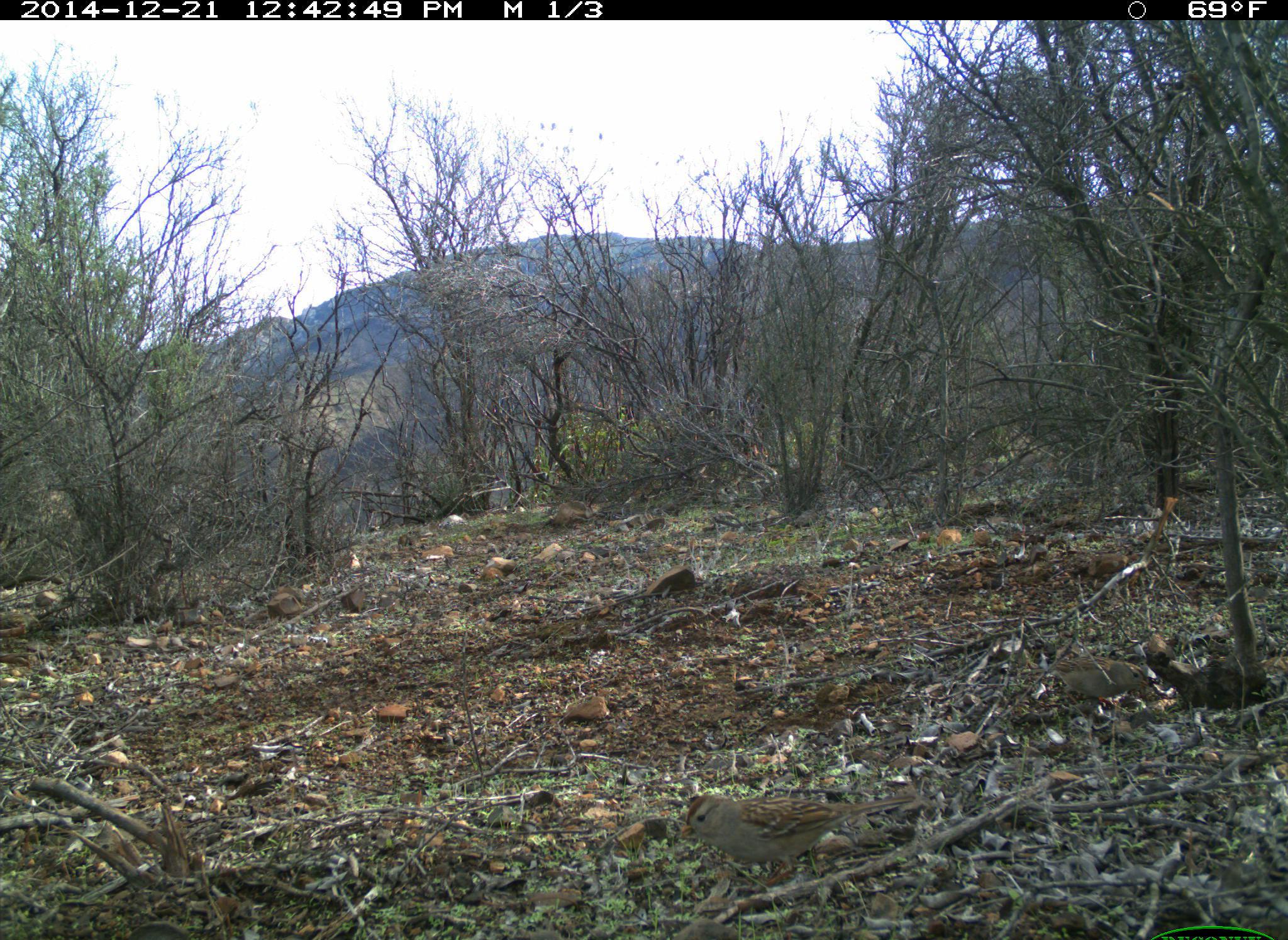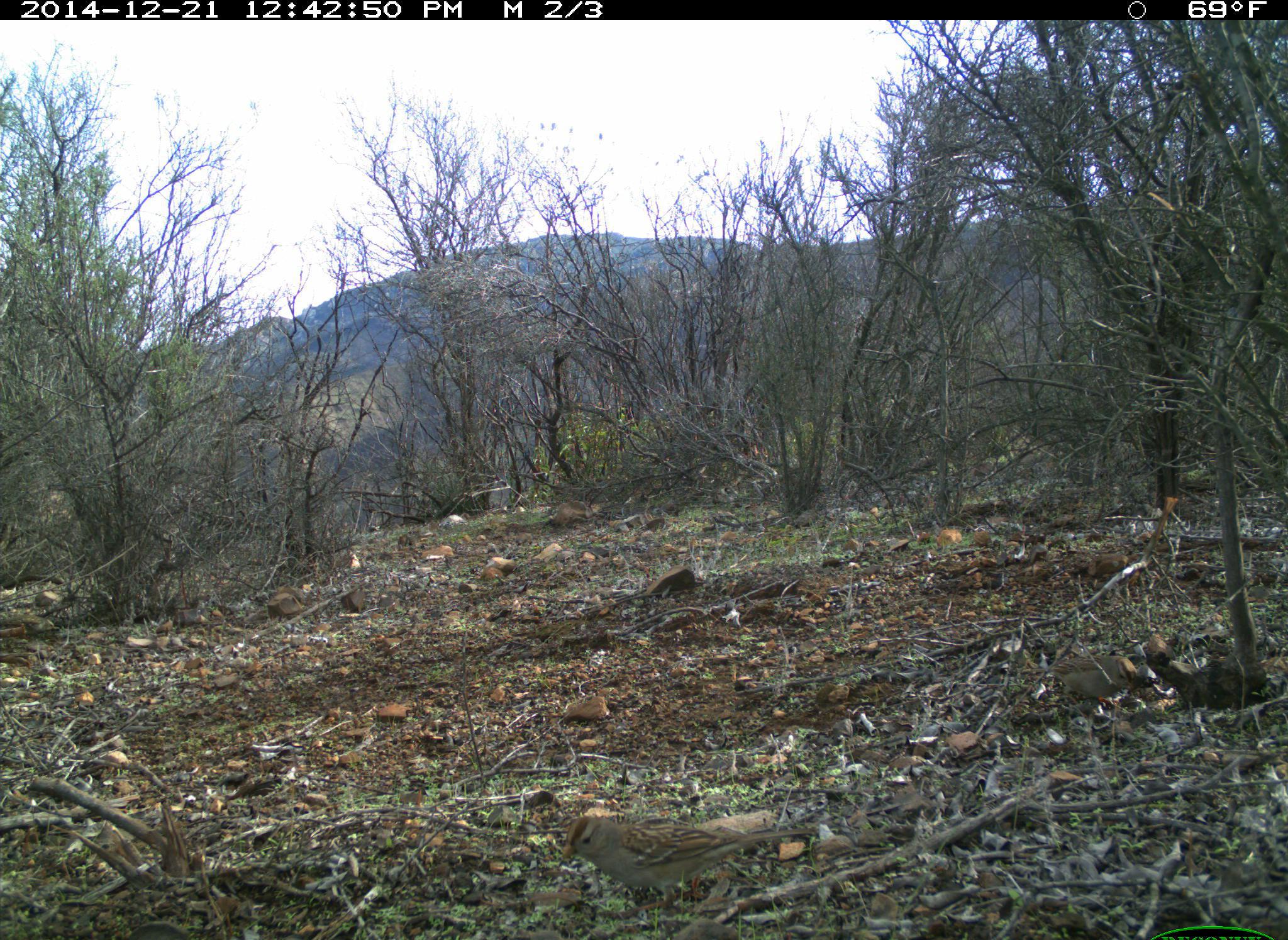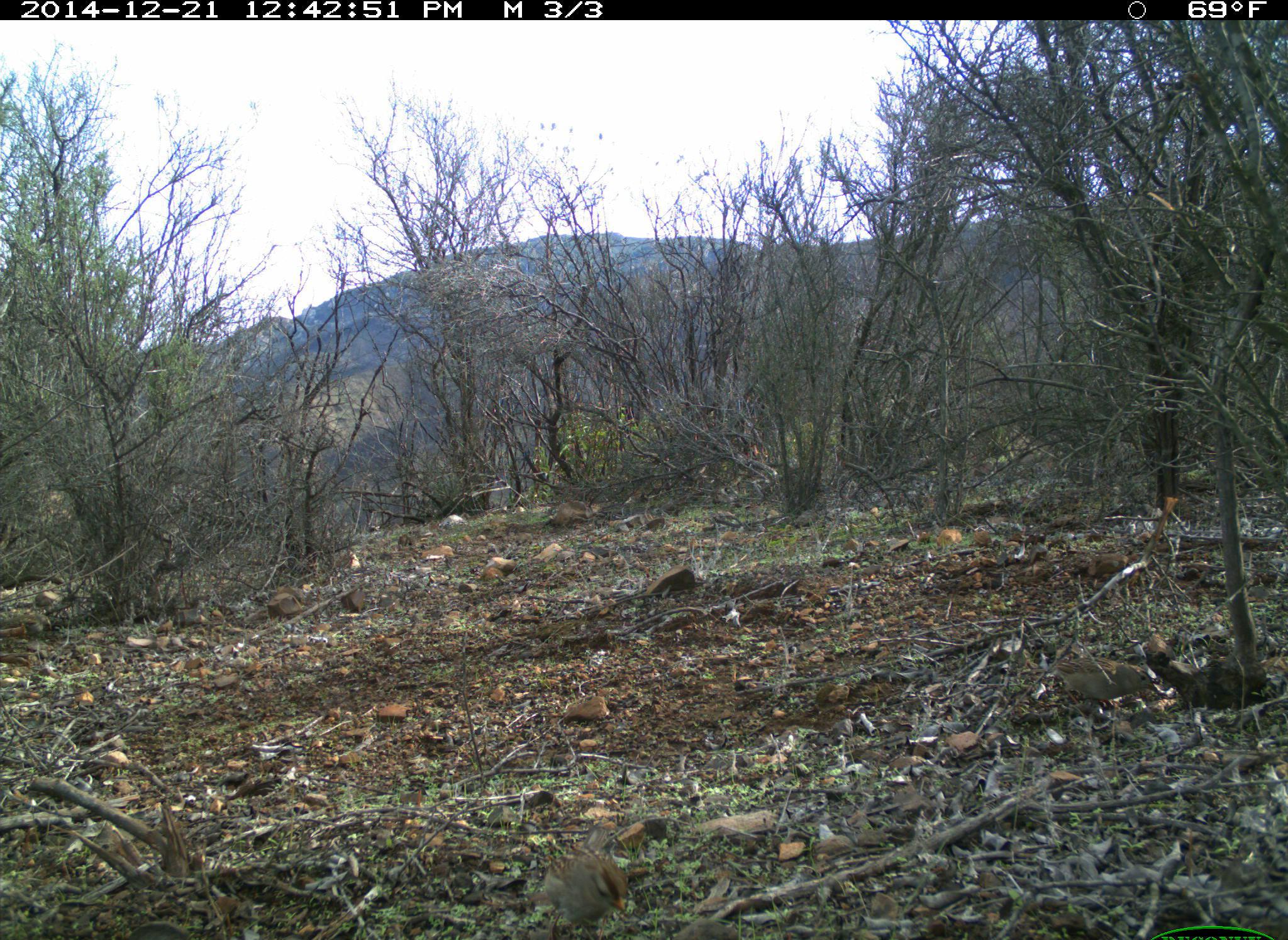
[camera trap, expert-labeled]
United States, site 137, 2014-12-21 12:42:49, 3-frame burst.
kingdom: Animalia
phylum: Chordata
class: Aves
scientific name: Aves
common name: bird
Bird (Aves).